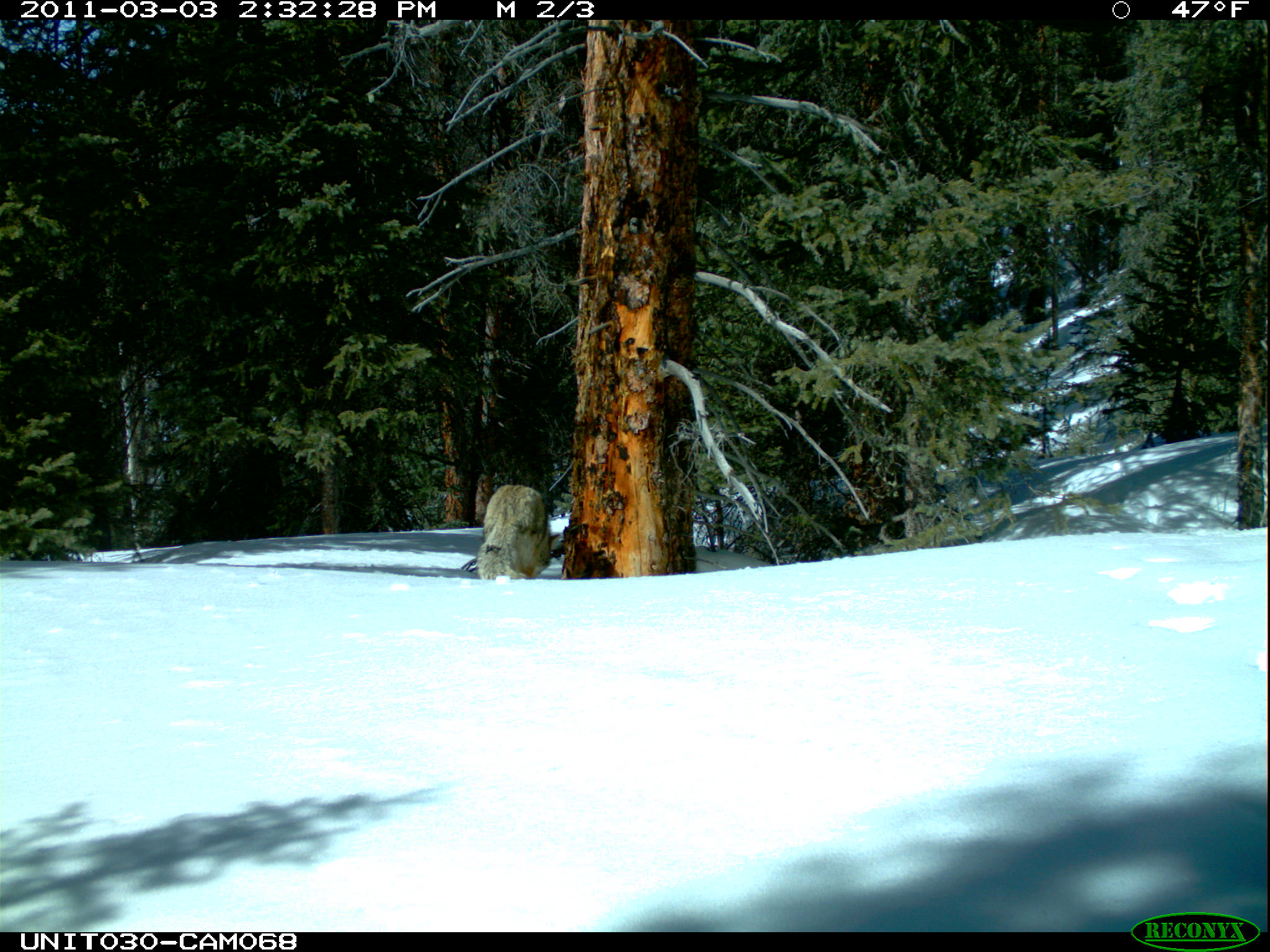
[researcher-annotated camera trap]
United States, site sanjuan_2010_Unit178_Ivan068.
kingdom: Animalia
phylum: Chordata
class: Mammalia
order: Carnivora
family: Canidae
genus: Canis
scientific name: Canis latrans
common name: coyote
Canis latrans (coyote).